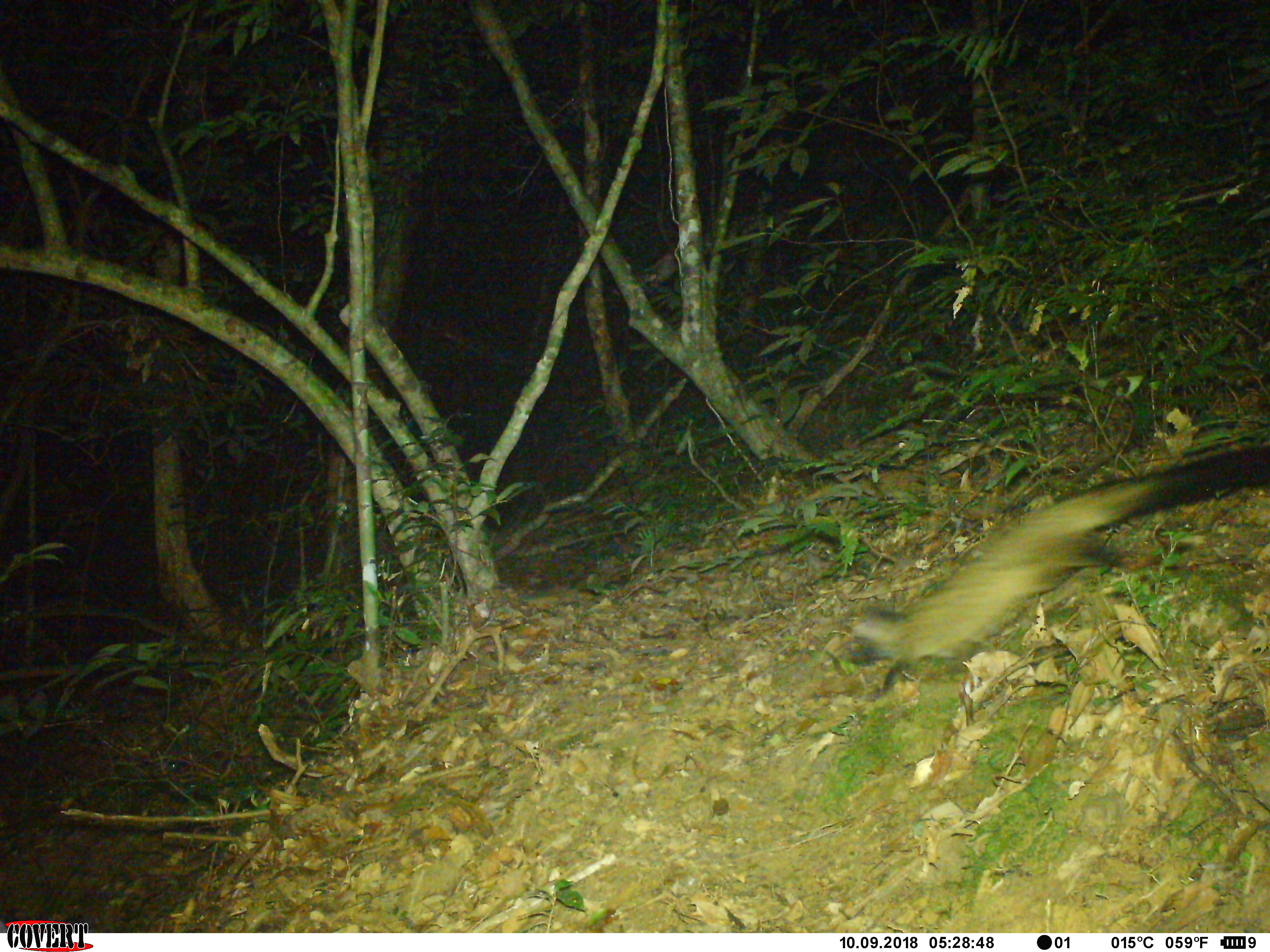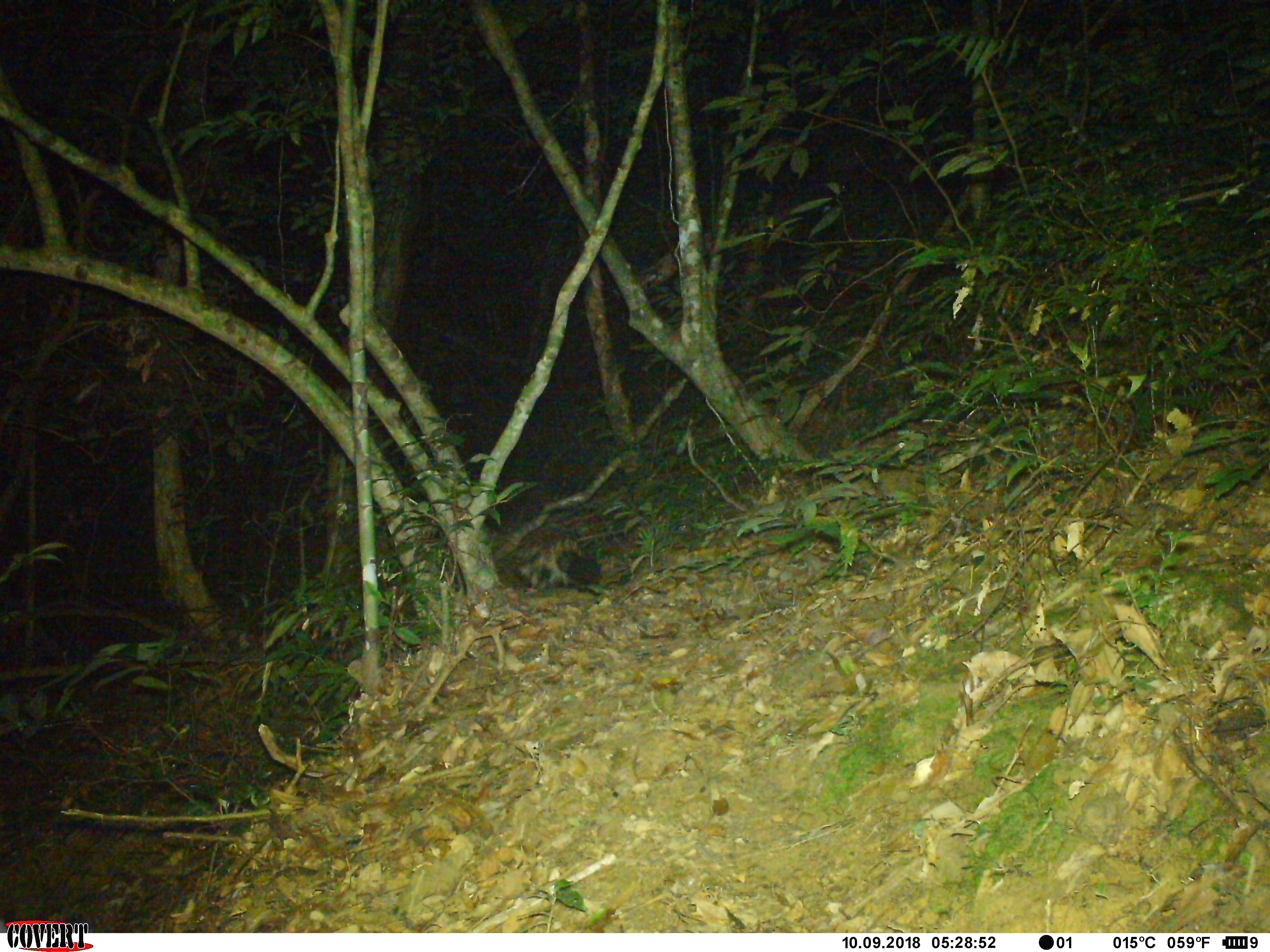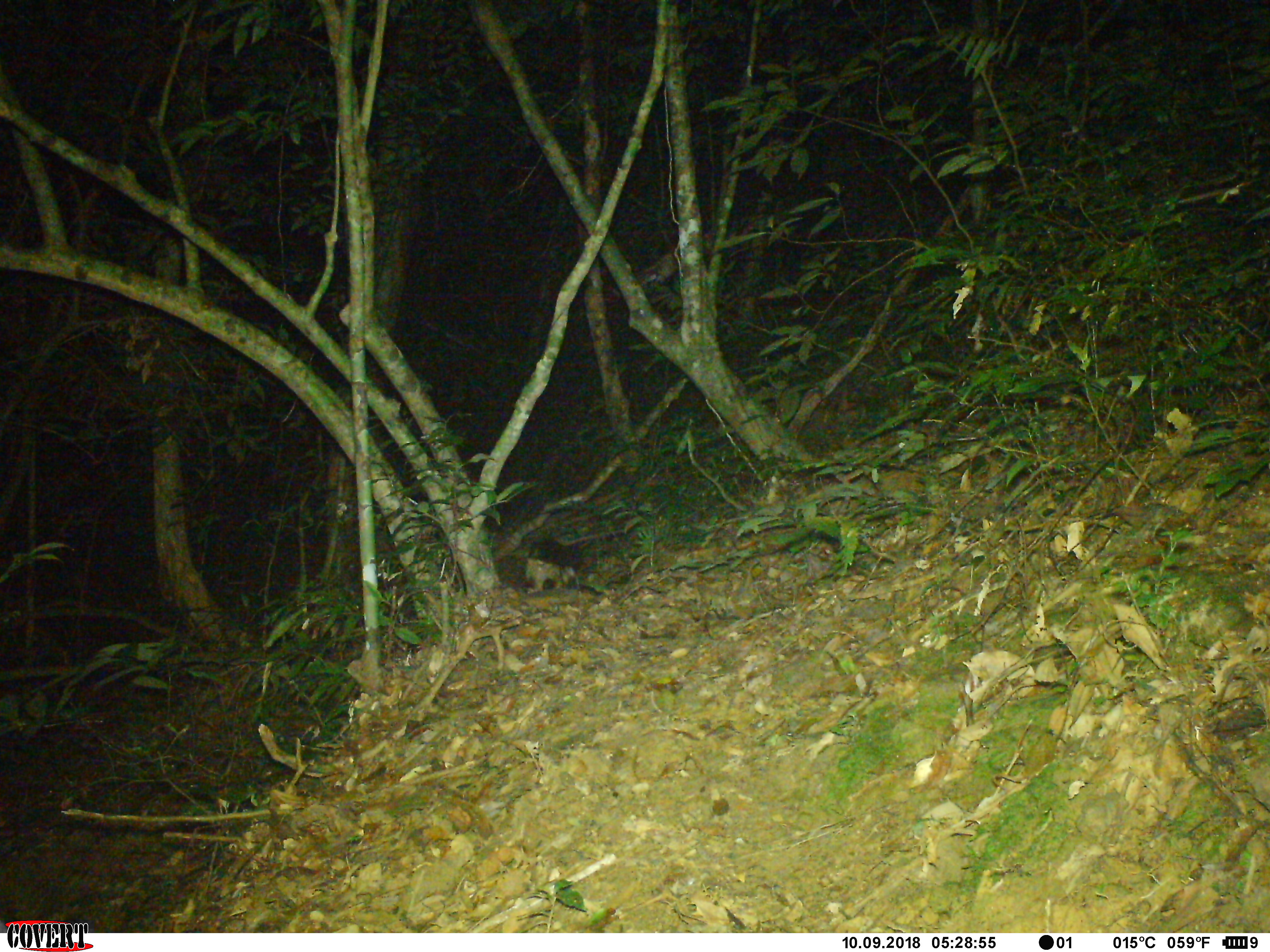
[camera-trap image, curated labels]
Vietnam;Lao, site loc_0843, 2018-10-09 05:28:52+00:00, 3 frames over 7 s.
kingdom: Animalia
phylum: Chordata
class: Mammalia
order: Carnivora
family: Viverridae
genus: Paradoxurus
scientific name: Paradoxurus hermaphroditus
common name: common palm civet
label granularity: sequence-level